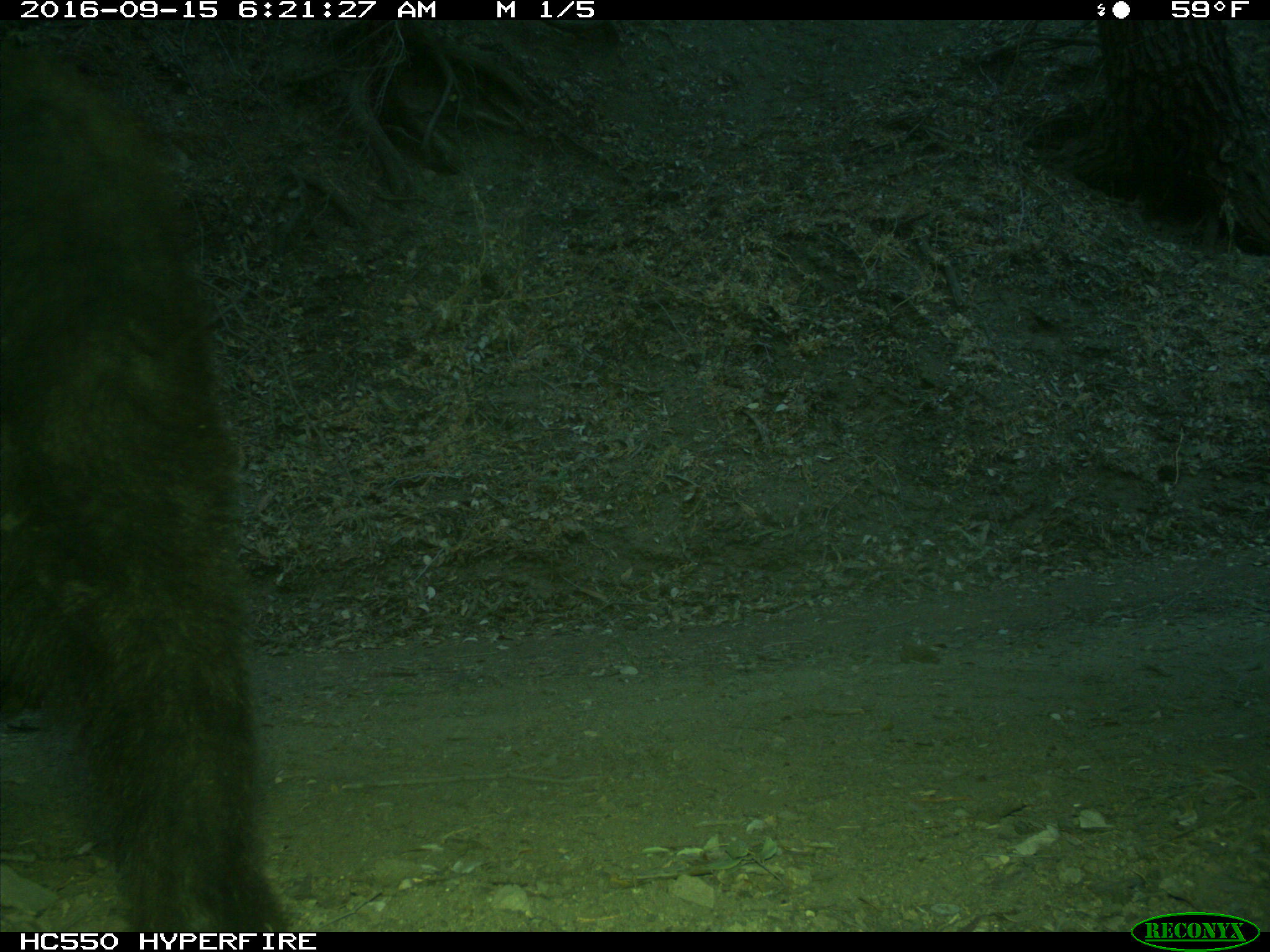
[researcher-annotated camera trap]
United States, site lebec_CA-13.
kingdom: Animalia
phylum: Chordata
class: Mammalia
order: Carnivora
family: Ursidae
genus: Ursus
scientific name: Ursus americanus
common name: american black bear